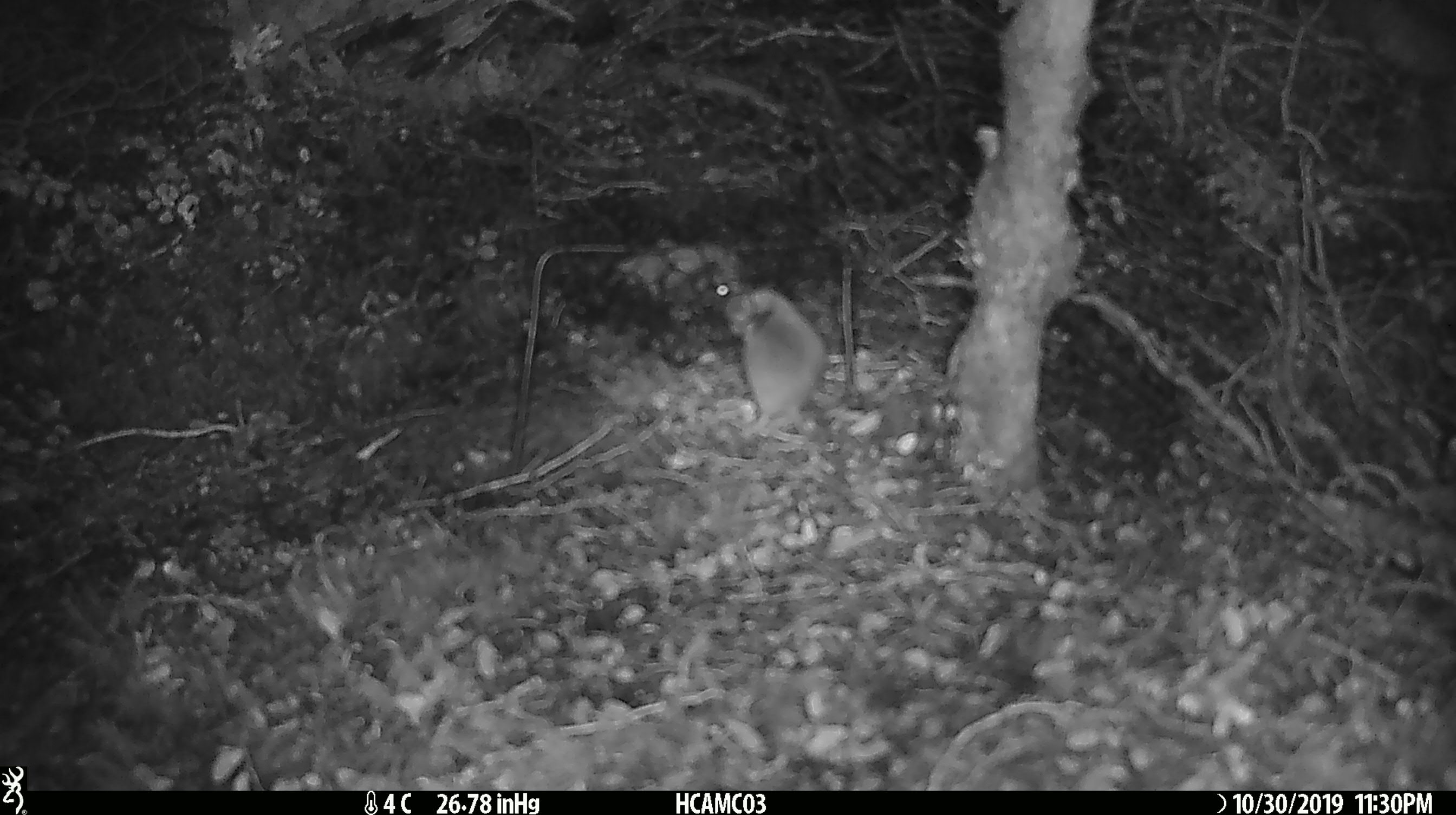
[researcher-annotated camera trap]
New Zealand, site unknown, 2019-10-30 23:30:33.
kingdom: Animalia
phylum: Chordata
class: Mammalia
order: Rodentia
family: Muridae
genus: Mus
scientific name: Mus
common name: mouse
Mouse (Mus).